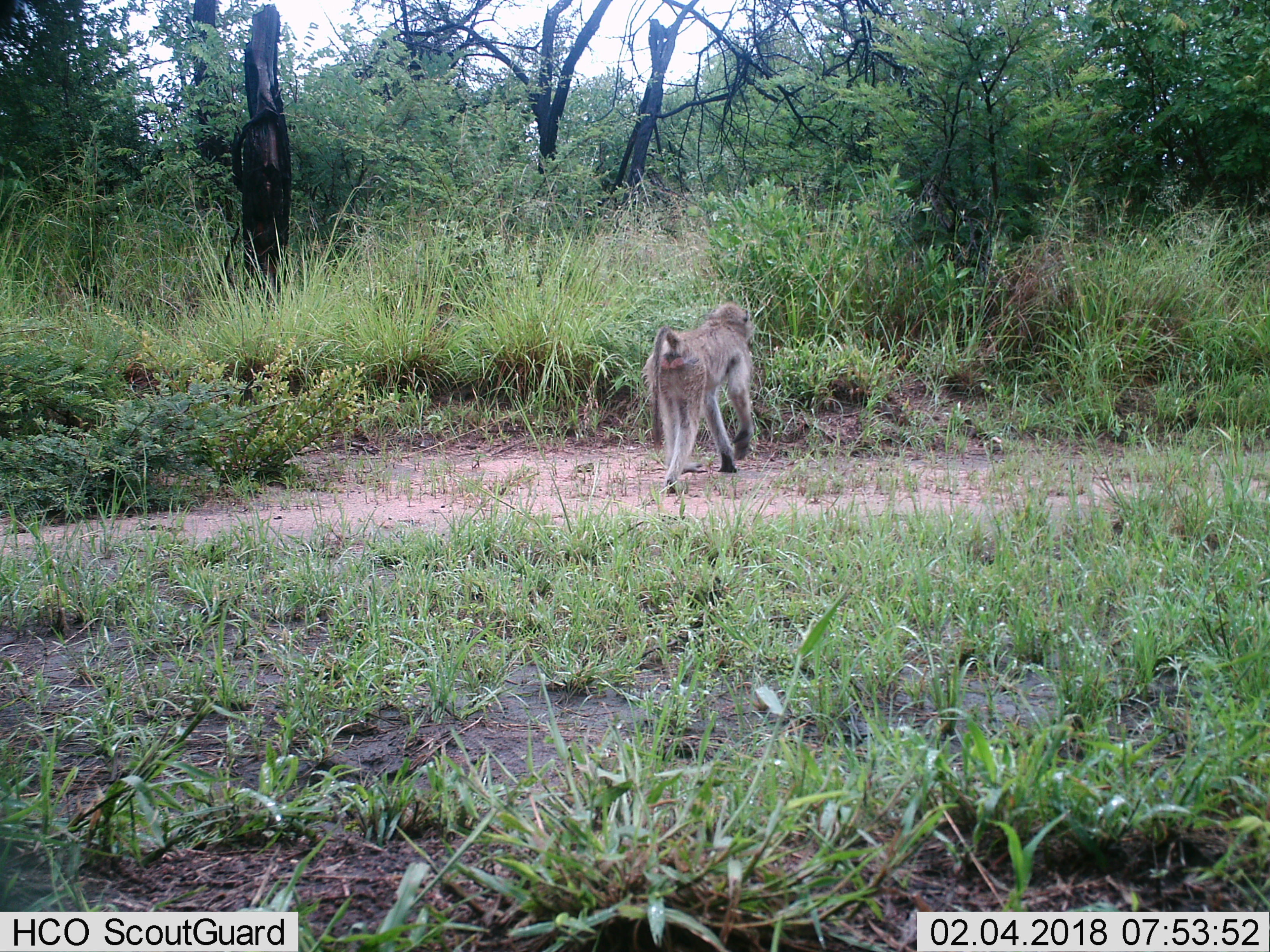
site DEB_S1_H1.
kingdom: Animalia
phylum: Chordata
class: Mammalia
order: Primates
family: Cercopithecidae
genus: Papio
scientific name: Papio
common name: baboon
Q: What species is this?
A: Baboon (Papio).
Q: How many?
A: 1.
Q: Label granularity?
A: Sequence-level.